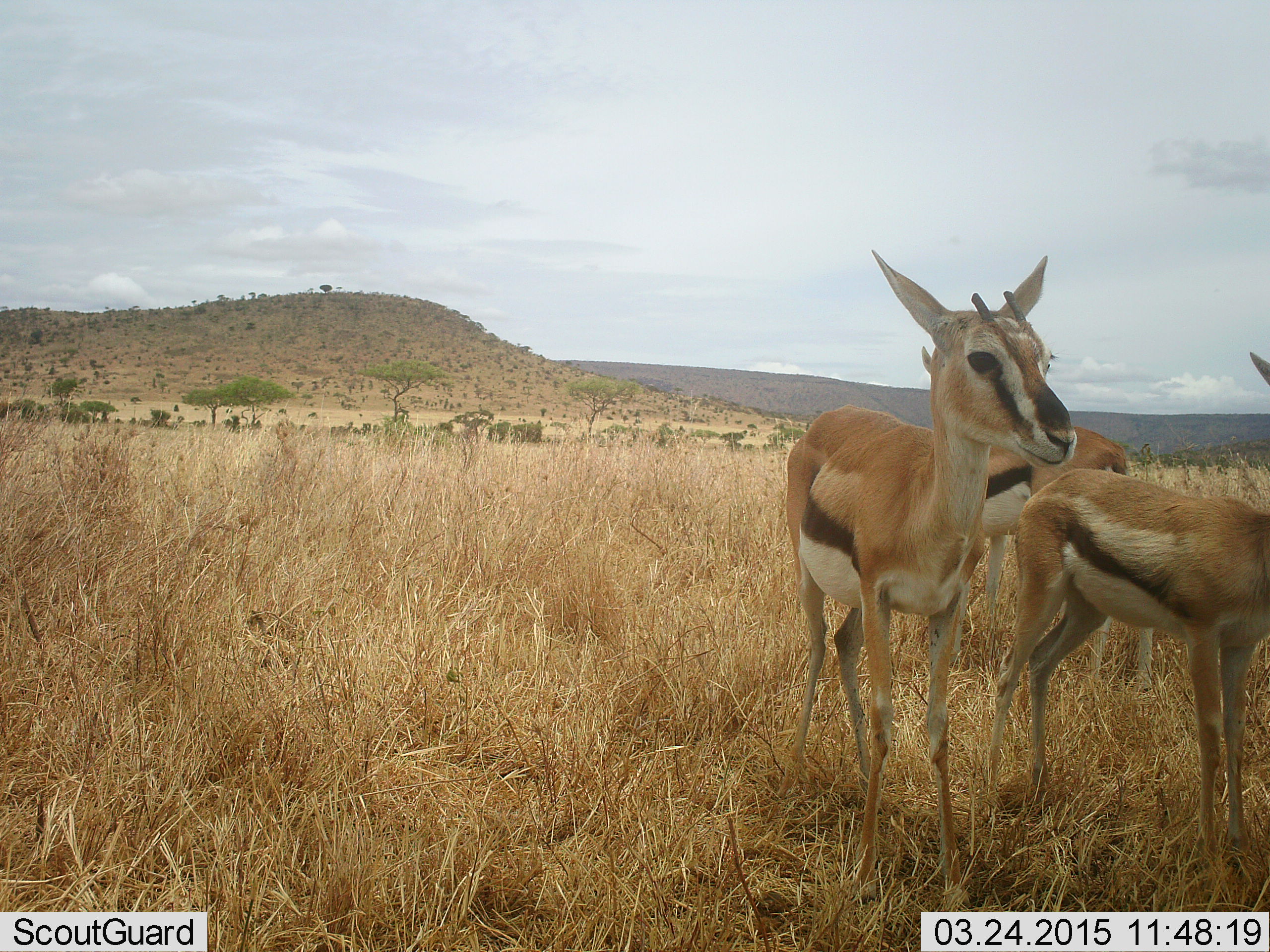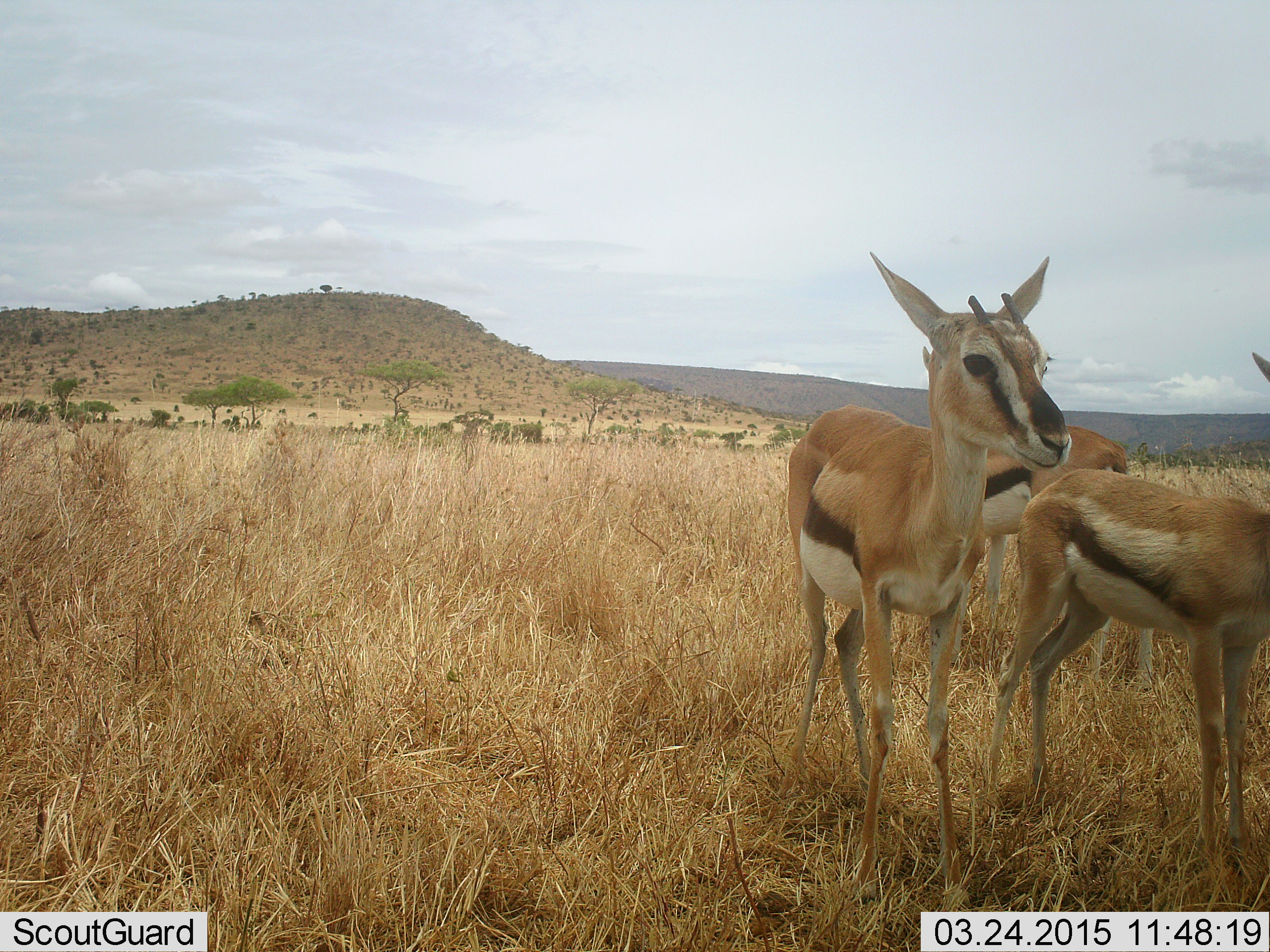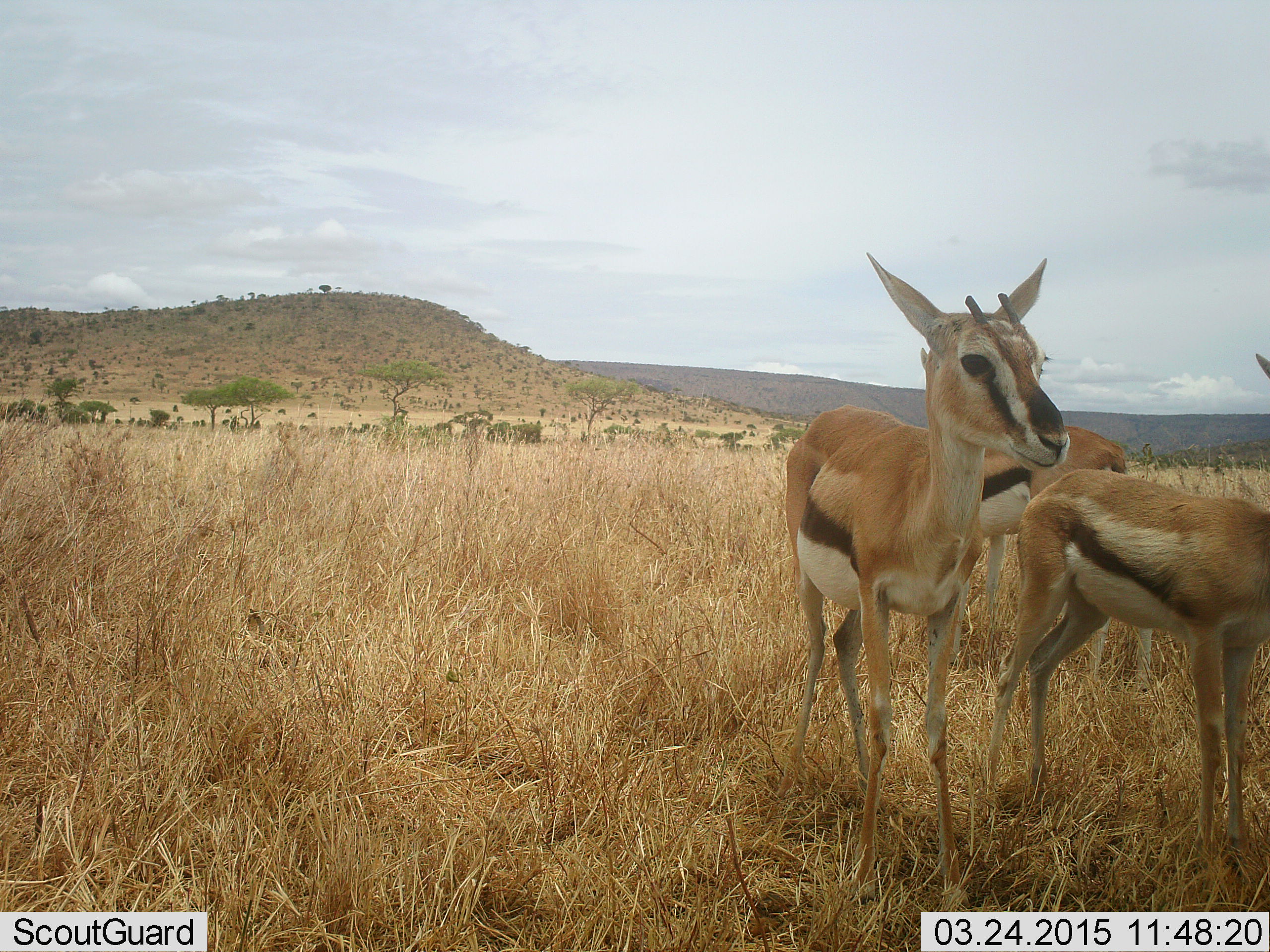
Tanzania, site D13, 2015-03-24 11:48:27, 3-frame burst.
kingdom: Animalia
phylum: Chordata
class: Mammalia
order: Artiodactyla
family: Bovidae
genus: Eudorcas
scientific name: Eudorcas thomsonii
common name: thomson's gazelle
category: gazellethomsons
Gazellethomsons (thomson's gazelle) (Eudorcas thomsonii), count 3. Behavior (volunteer vote fractions): standing 100%, resting 0%, moving 0%, interacting 0%. Young present (vote fraction): 20%. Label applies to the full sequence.